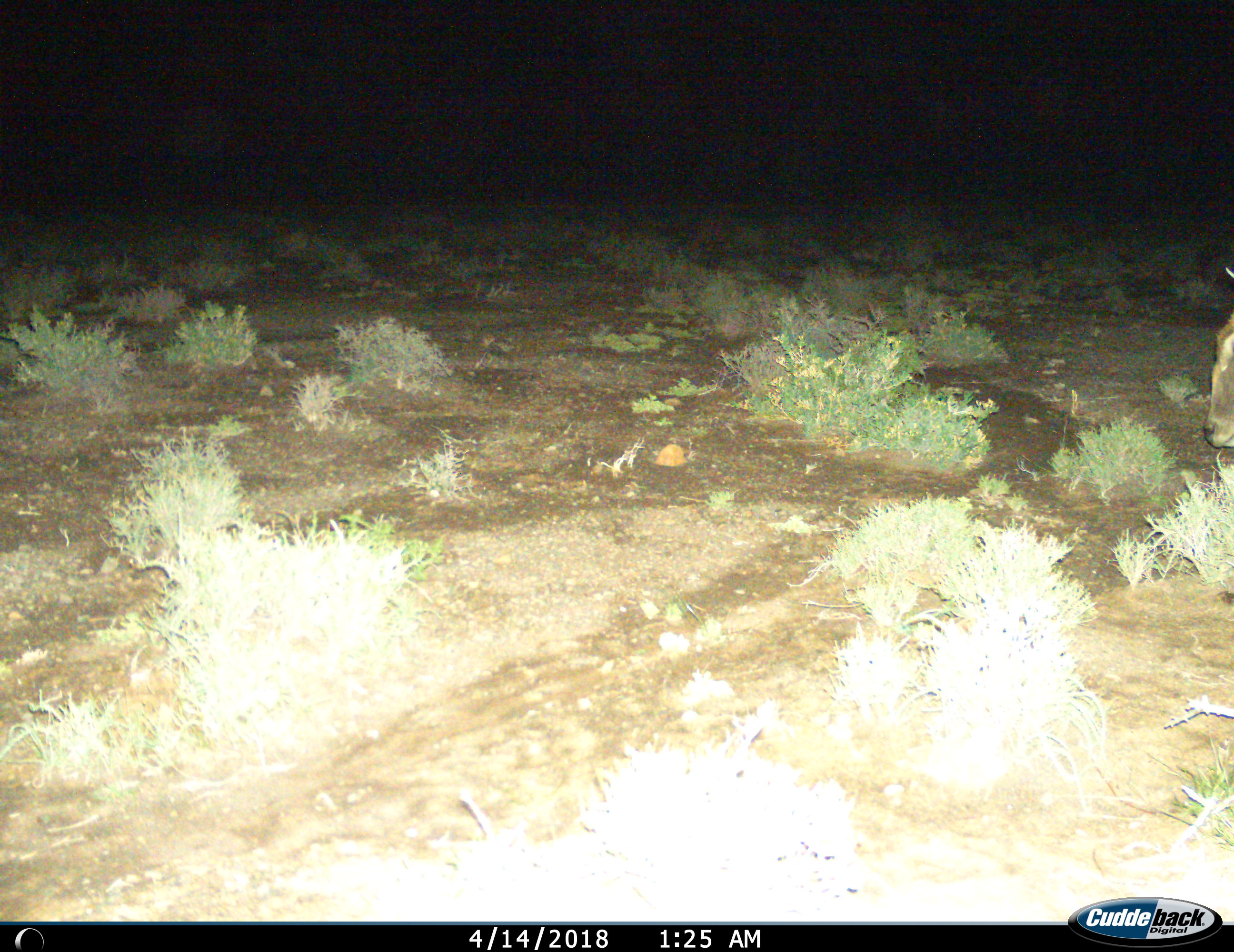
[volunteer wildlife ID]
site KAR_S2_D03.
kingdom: Animalia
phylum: Chordata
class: Mammalia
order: Artiodactyla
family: Bovidae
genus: Tragelaphus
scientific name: Tragelaphus oryx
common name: eland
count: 1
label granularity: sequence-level